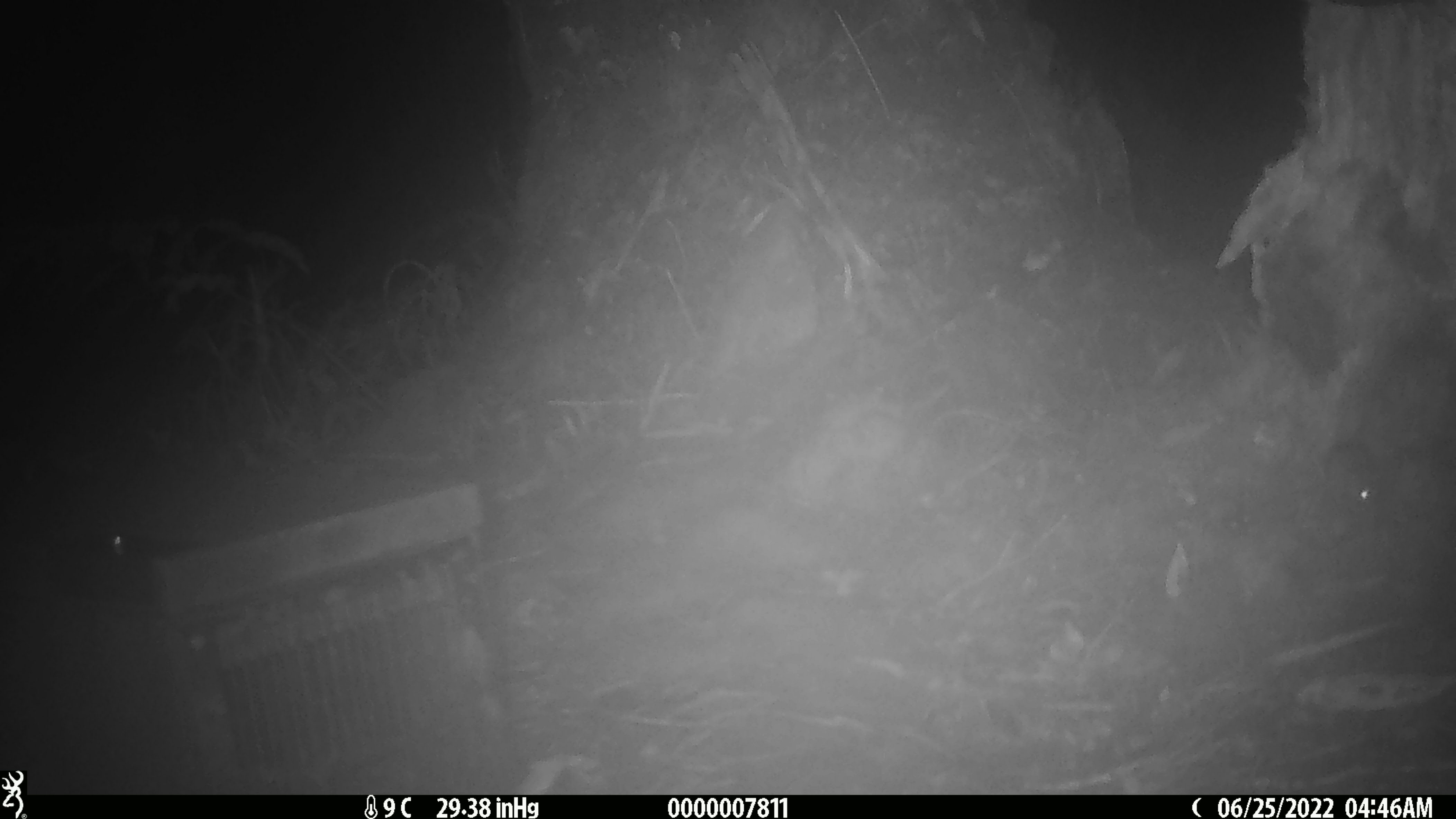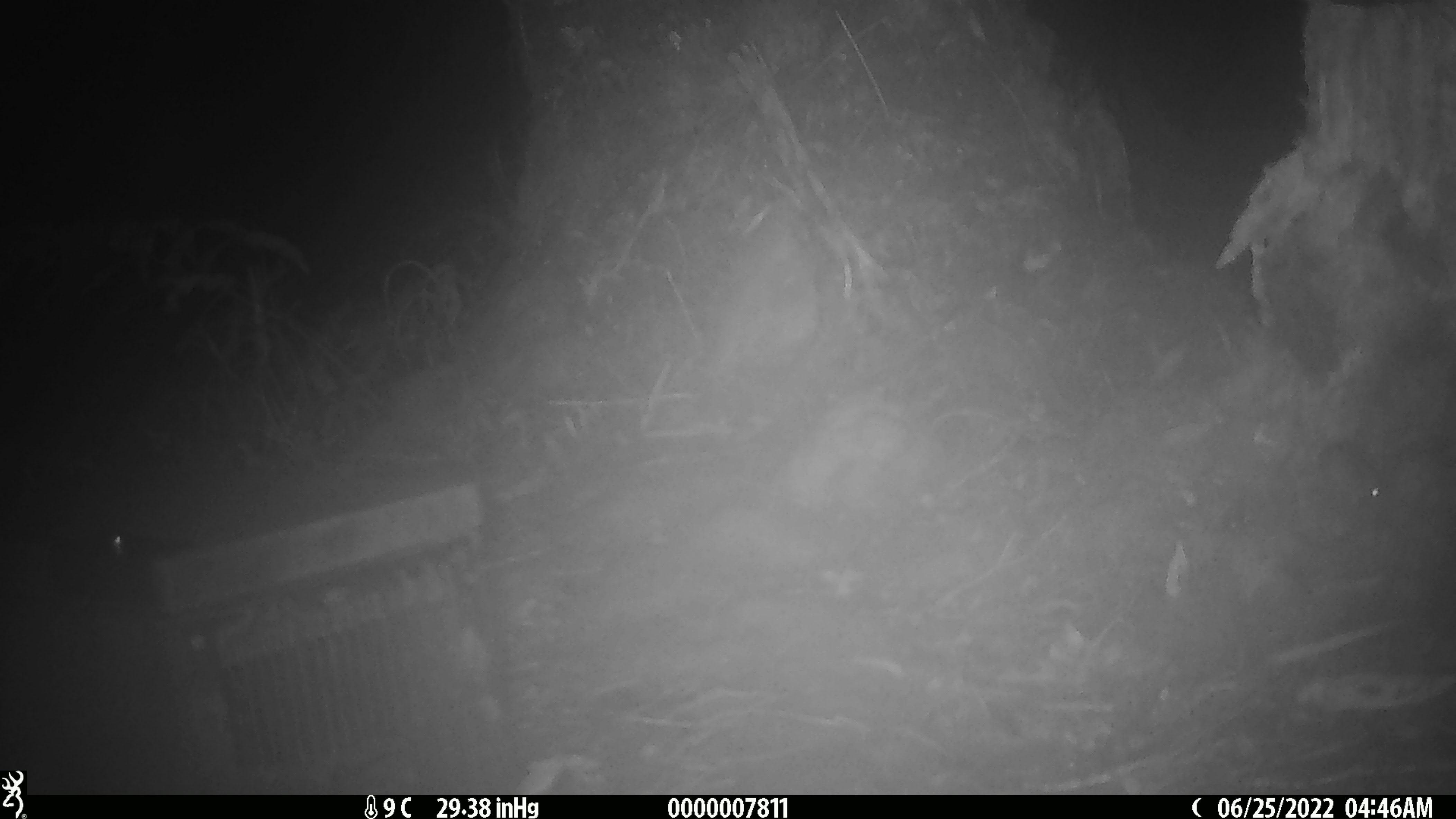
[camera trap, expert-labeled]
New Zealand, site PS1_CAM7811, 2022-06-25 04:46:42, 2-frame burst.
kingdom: Animalia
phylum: Chordata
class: Mammalia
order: Rodentia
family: Muridae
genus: Mus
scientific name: Mus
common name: mouse